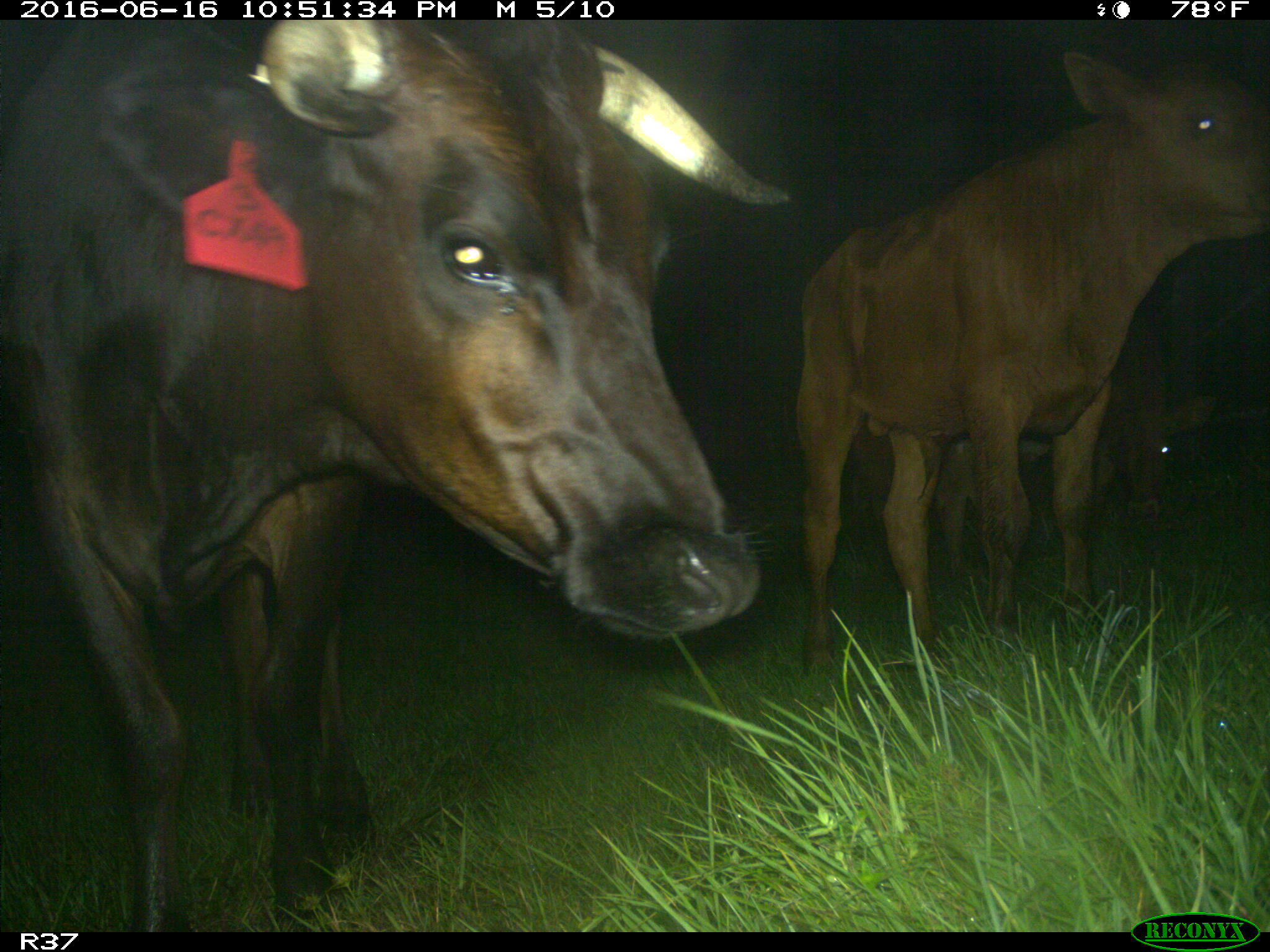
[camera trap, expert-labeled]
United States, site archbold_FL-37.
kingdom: Animalia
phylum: Chordata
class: Mammalia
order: Artiodactyla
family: Bovidae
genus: Bos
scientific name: Bos taurus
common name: domestic cow